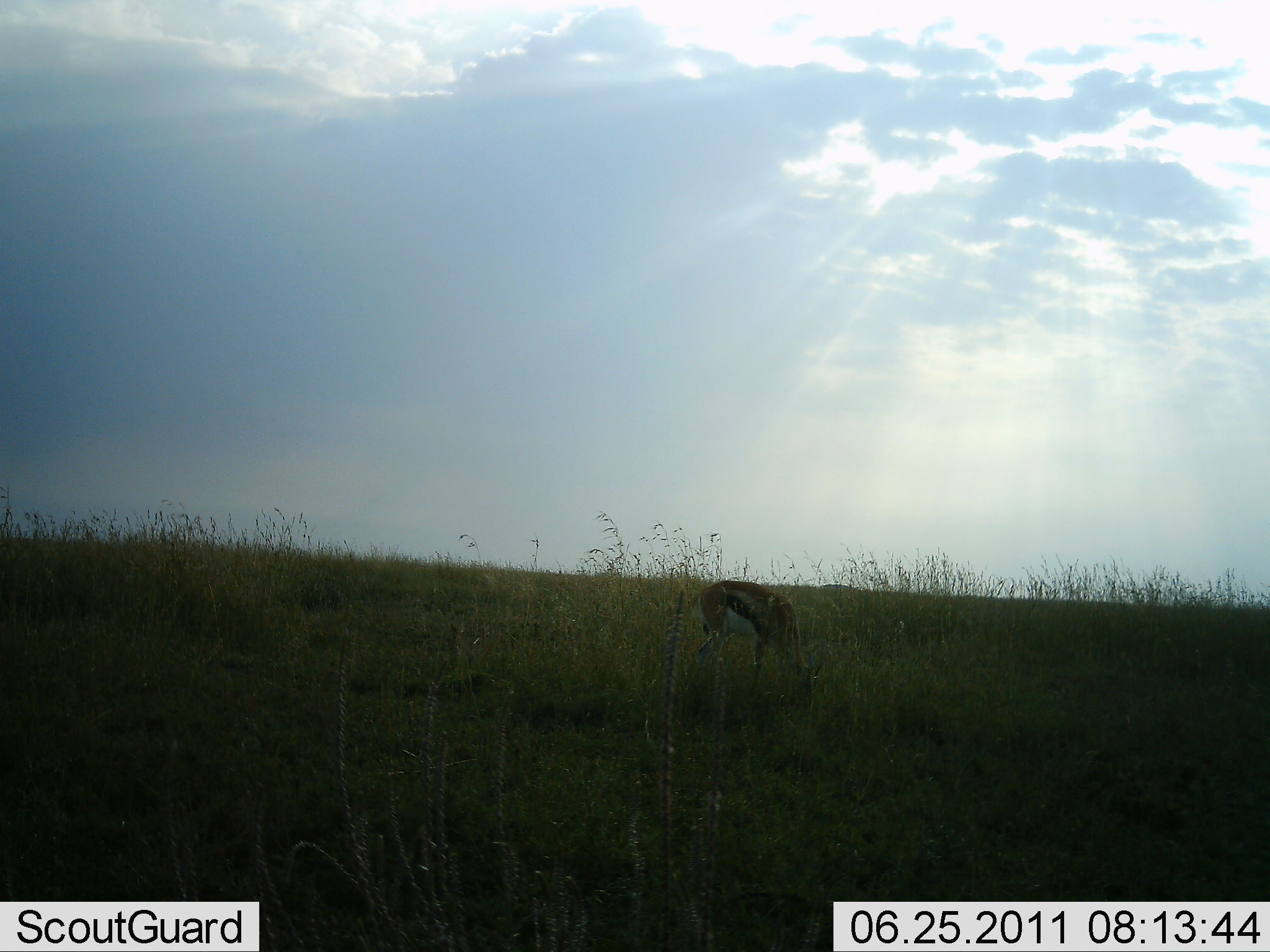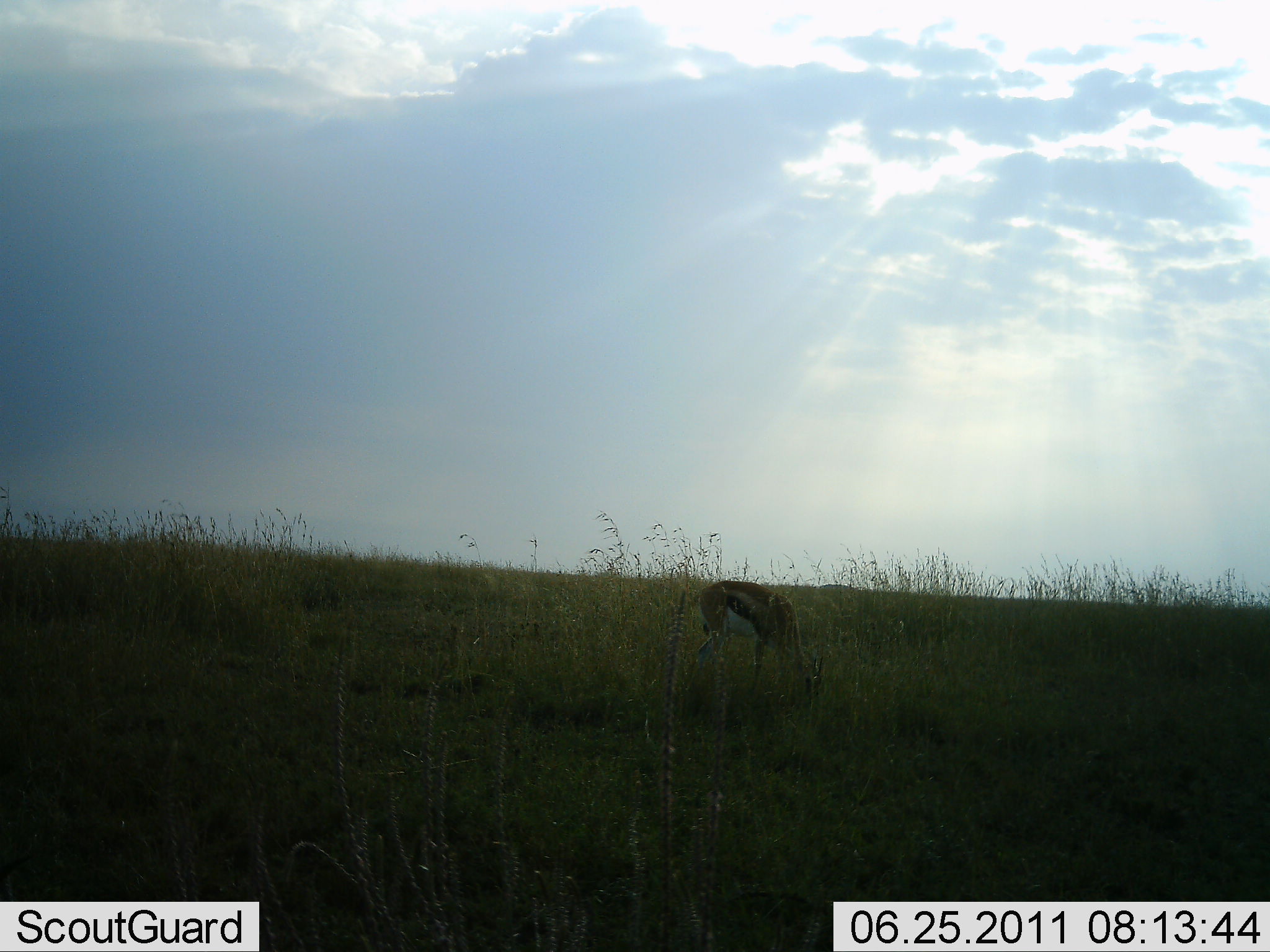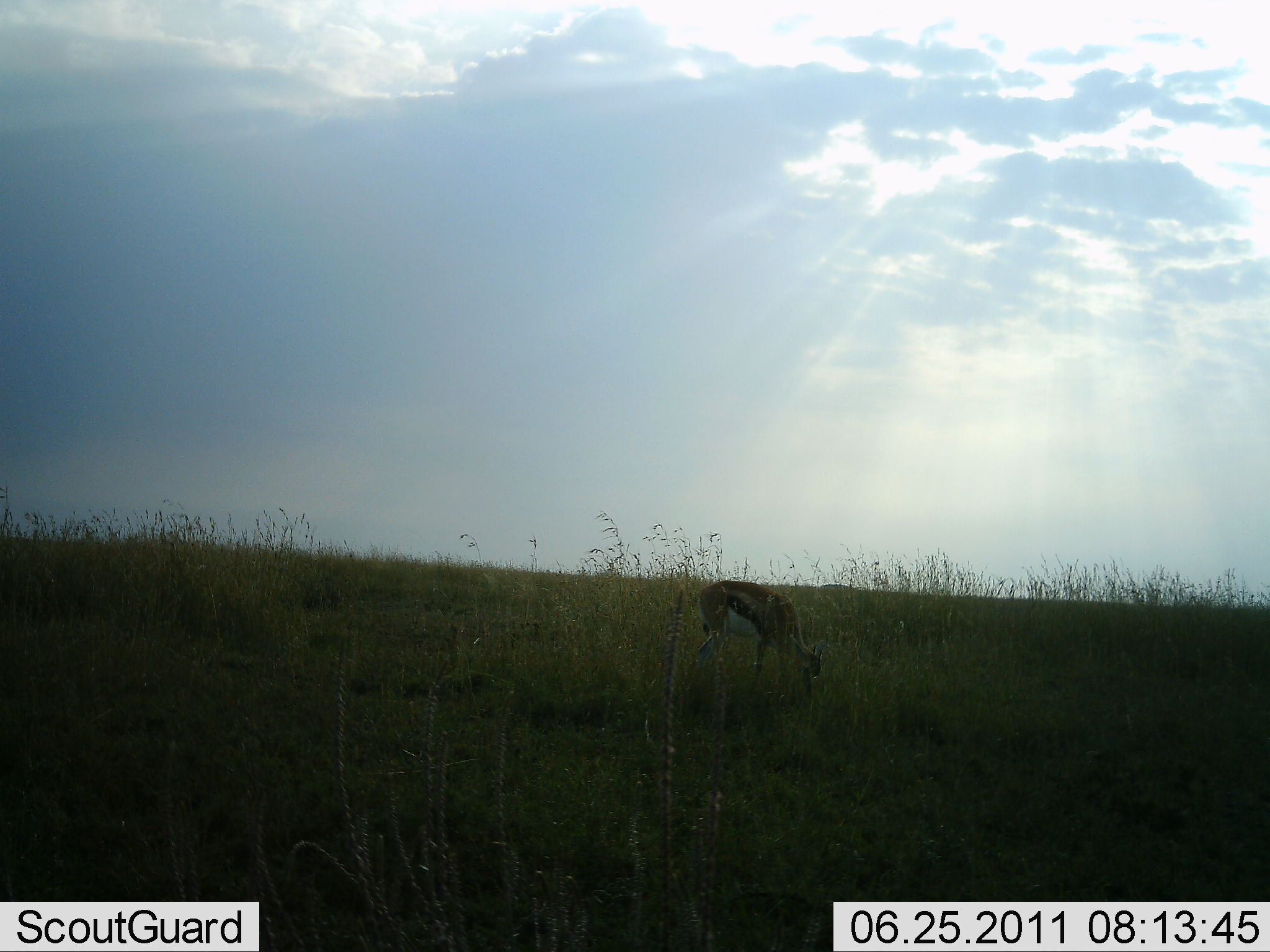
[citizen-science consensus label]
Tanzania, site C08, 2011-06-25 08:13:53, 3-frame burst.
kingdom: Animalia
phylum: Chordata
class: Mammalia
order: Artiodactyla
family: Bovidae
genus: Eudorcas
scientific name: Eudorcas thomsonii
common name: thomson's gazelle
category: gazellethomsons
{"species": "gazellethomsons (thomson's gazelle) (Eudorcas thomsonii)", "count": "1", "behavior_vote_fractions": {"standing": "17%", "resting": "0%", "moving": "0%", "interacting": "0%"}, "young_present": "8%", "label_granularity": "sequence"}